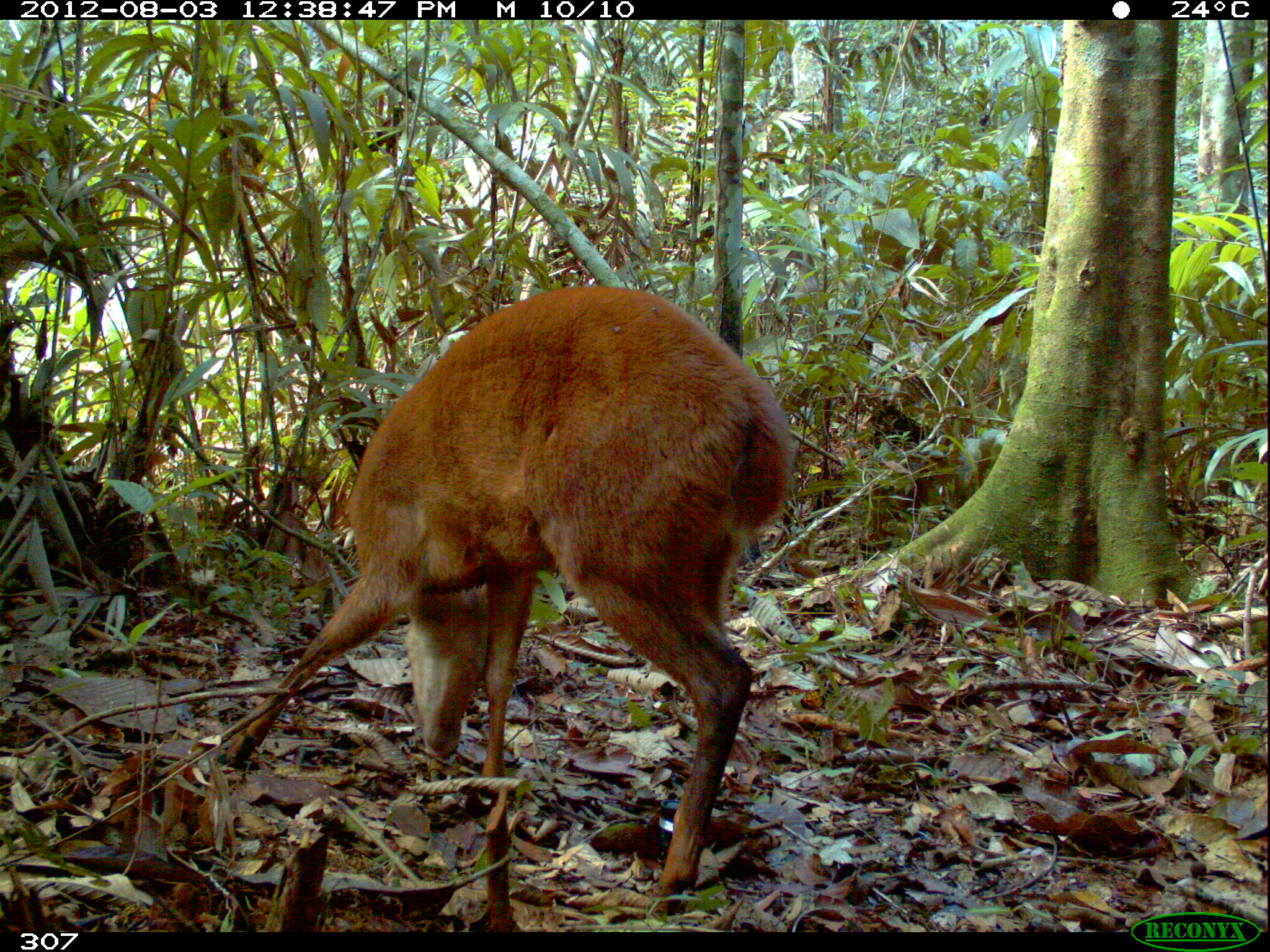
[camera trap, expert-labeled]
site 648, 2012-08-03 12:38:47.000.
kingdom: Animalia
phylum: Chordata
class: Mammalia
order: Artiodactyla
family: Cervidae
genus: Mazama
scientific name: Mazama americana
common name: red brocket